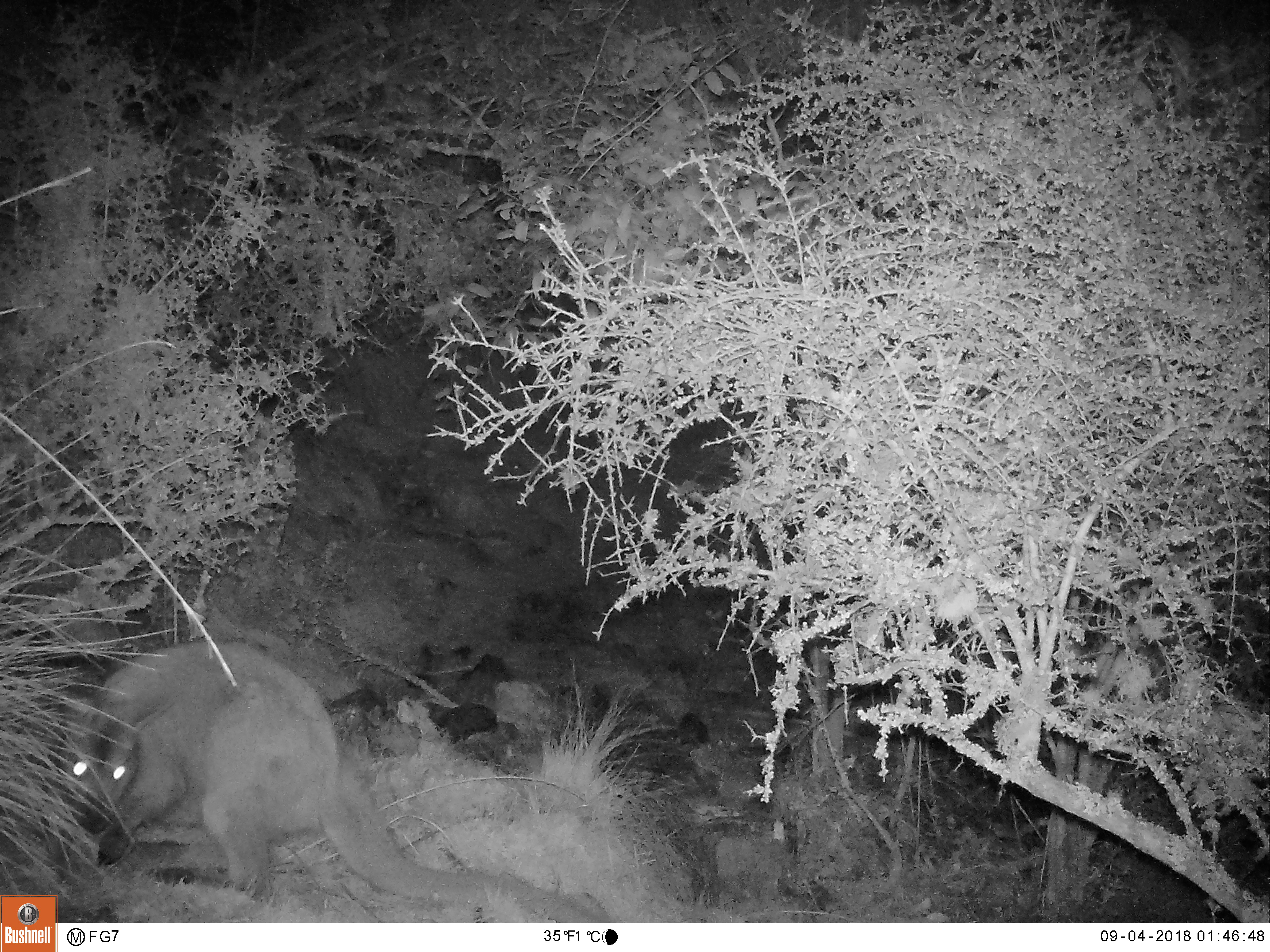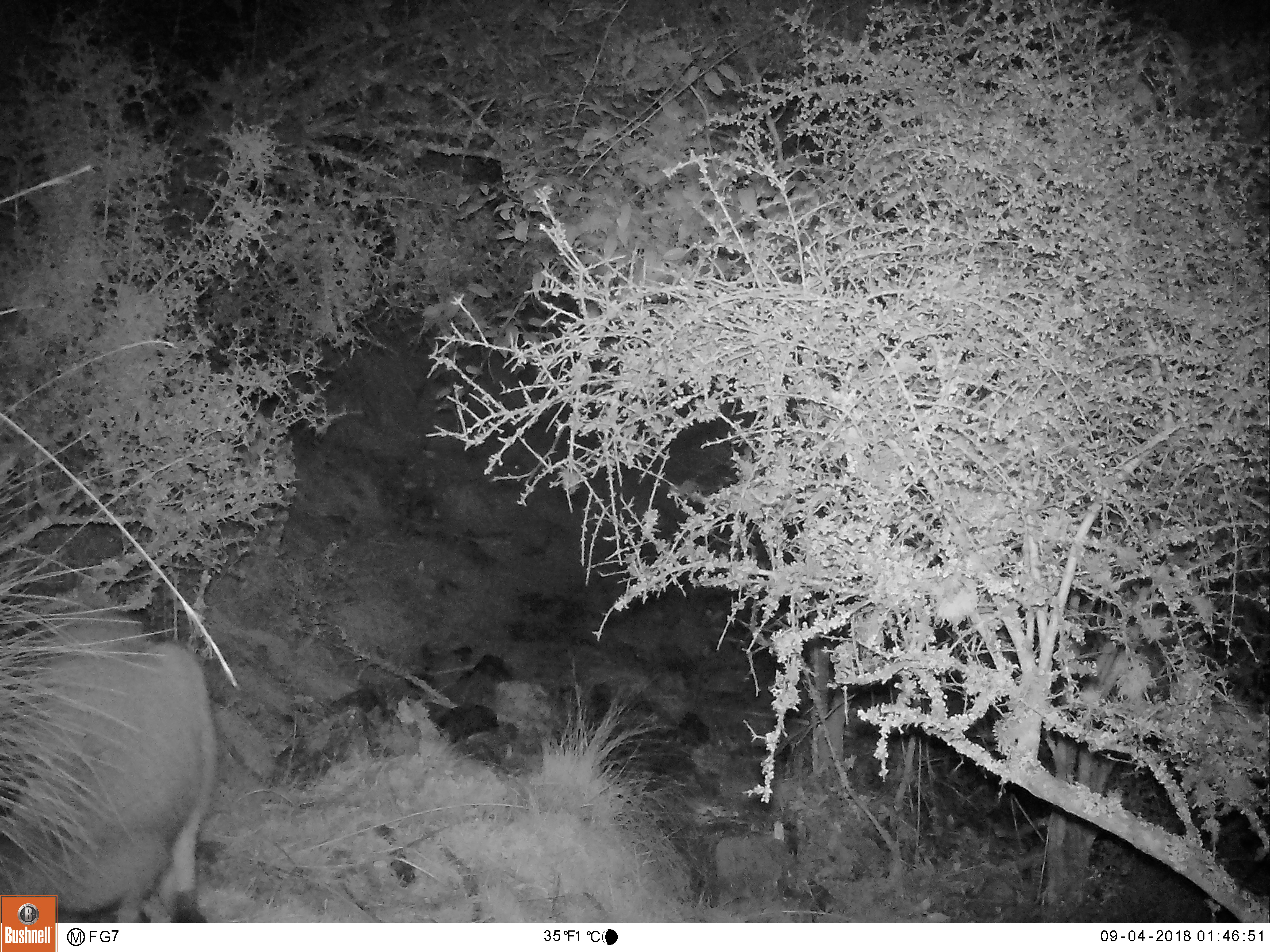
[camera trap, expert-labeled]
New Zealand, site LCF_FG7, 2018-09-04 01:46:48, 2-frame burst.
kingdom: Animalia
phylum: Chordata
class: Mammalia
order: Diprotodontia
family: Macropodidae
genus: Notamacropus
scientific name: Notamacropus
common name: wallaby